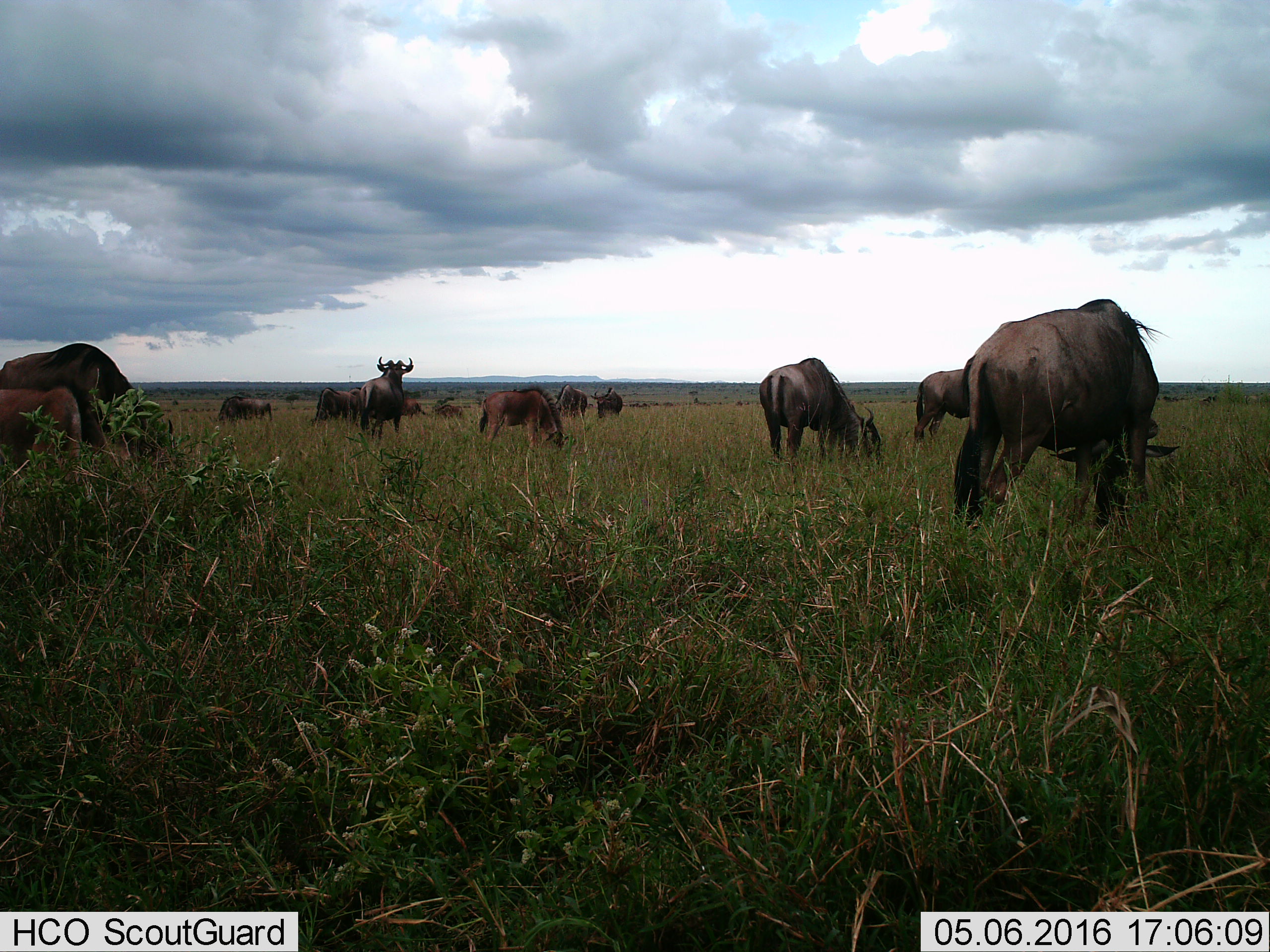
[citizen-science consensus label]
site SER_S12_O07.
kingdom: Animalia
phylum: Chordata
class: Mammalia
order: Artiodactyla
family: Bovidae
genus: Connochaetes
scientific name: Connochaetes taurinus taurinus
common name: blue wildebeest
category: wildebeestblue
Wildebeestblue (blue wildebeest) (Connochaetes taurinus taurinus), count 11-50. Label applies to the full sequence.